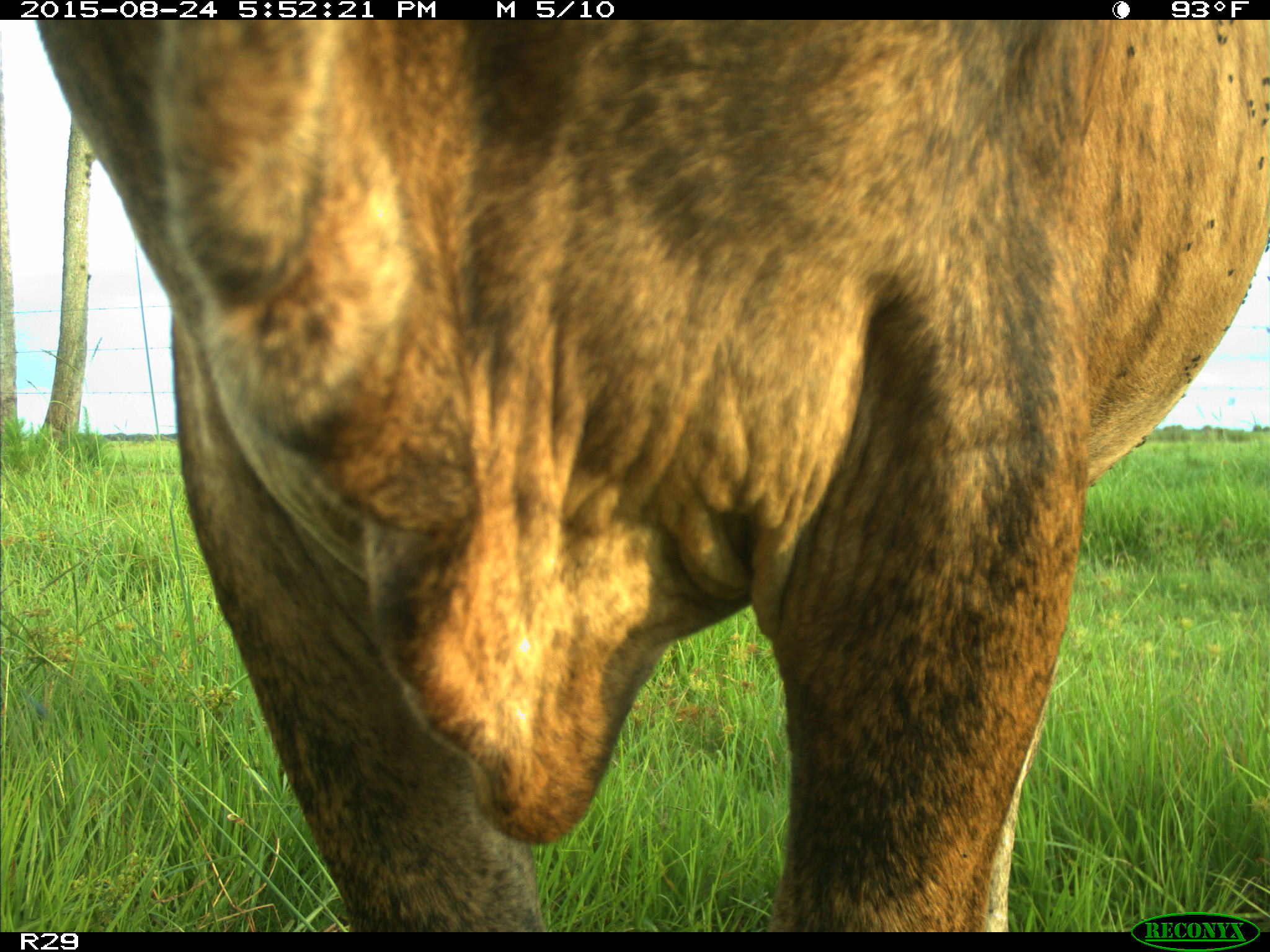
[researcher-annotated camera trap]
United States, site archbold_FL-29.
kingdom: Animalia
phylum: Chordata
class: Mammalia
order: Artiodactyla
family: Bovidae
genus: Bos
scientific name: Bos taurus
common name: domestic cow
Bos taurus (domestic cow).